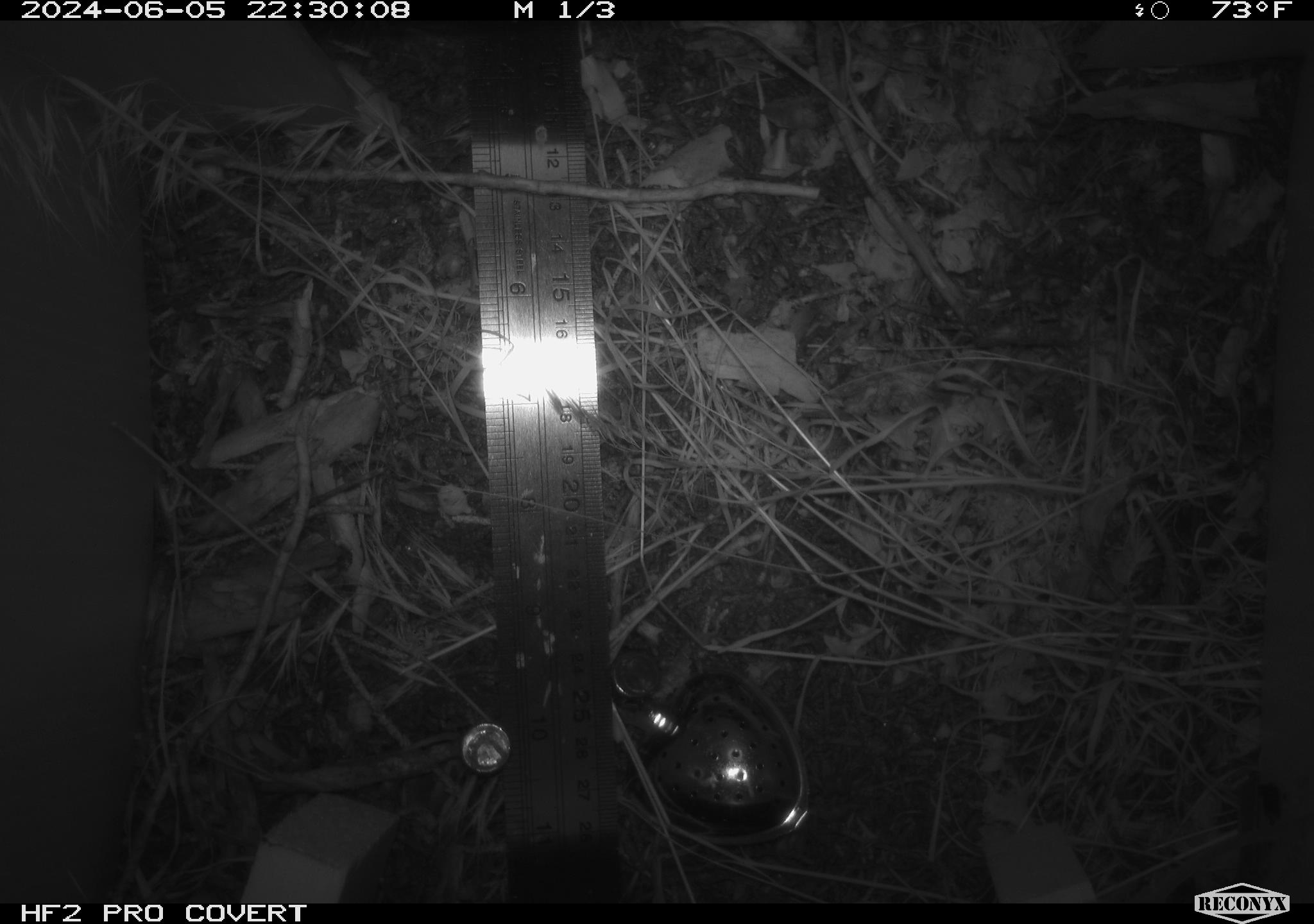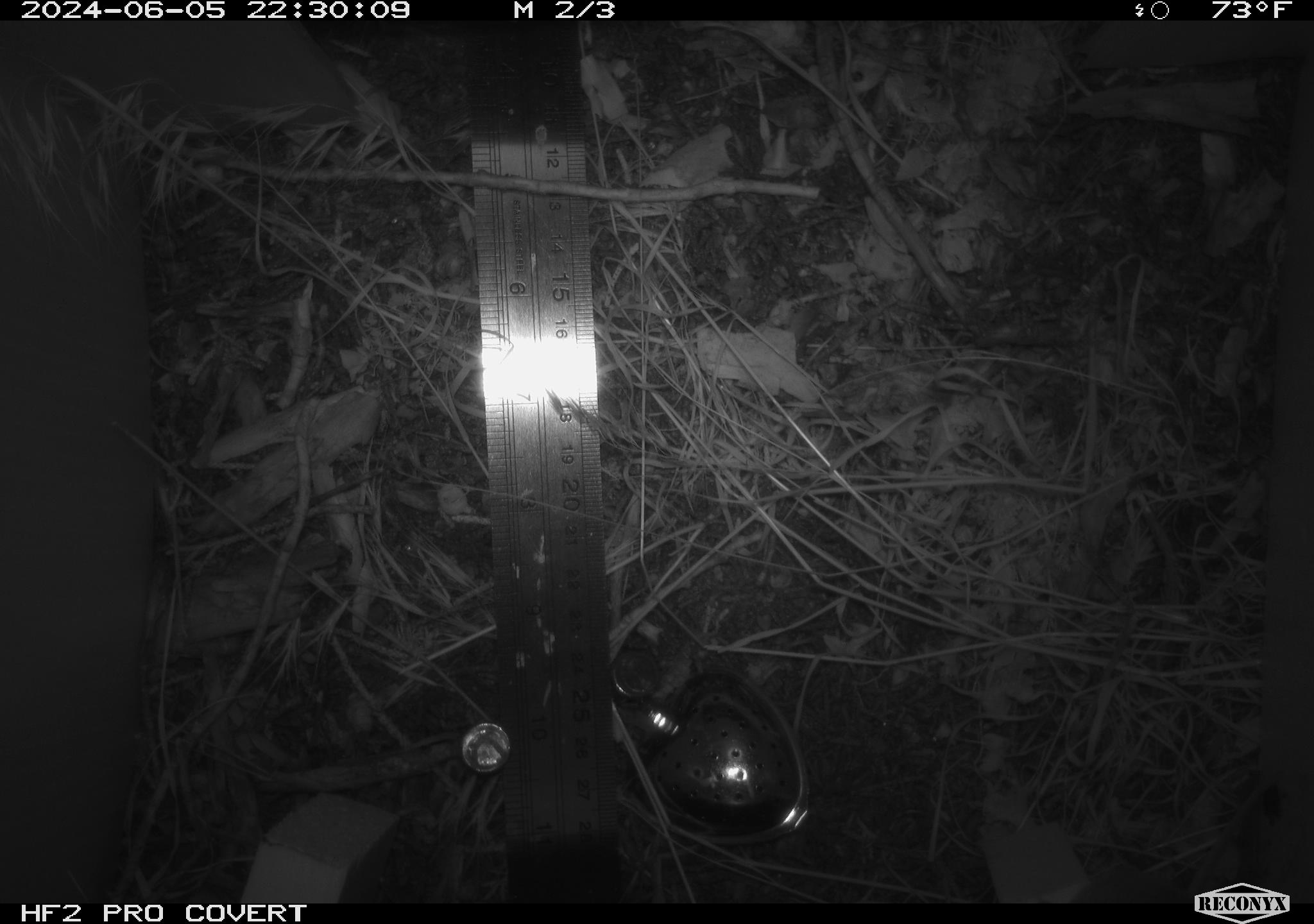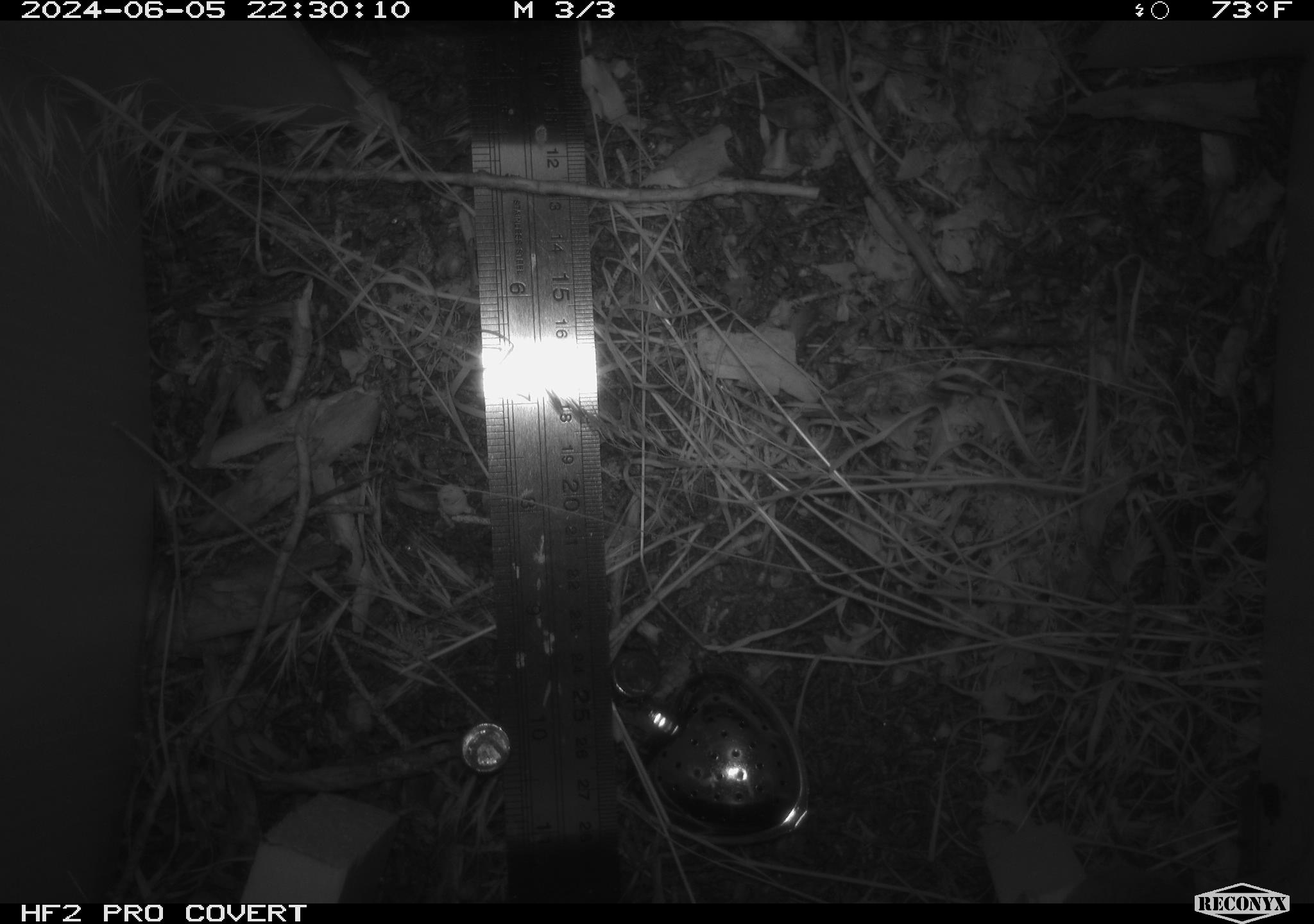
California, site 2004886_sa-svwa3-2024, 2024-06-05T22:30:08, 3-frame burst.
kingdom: Animalia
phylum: Chordata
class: Mammalia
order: Rodentia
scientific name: Rodentia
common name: mouse species